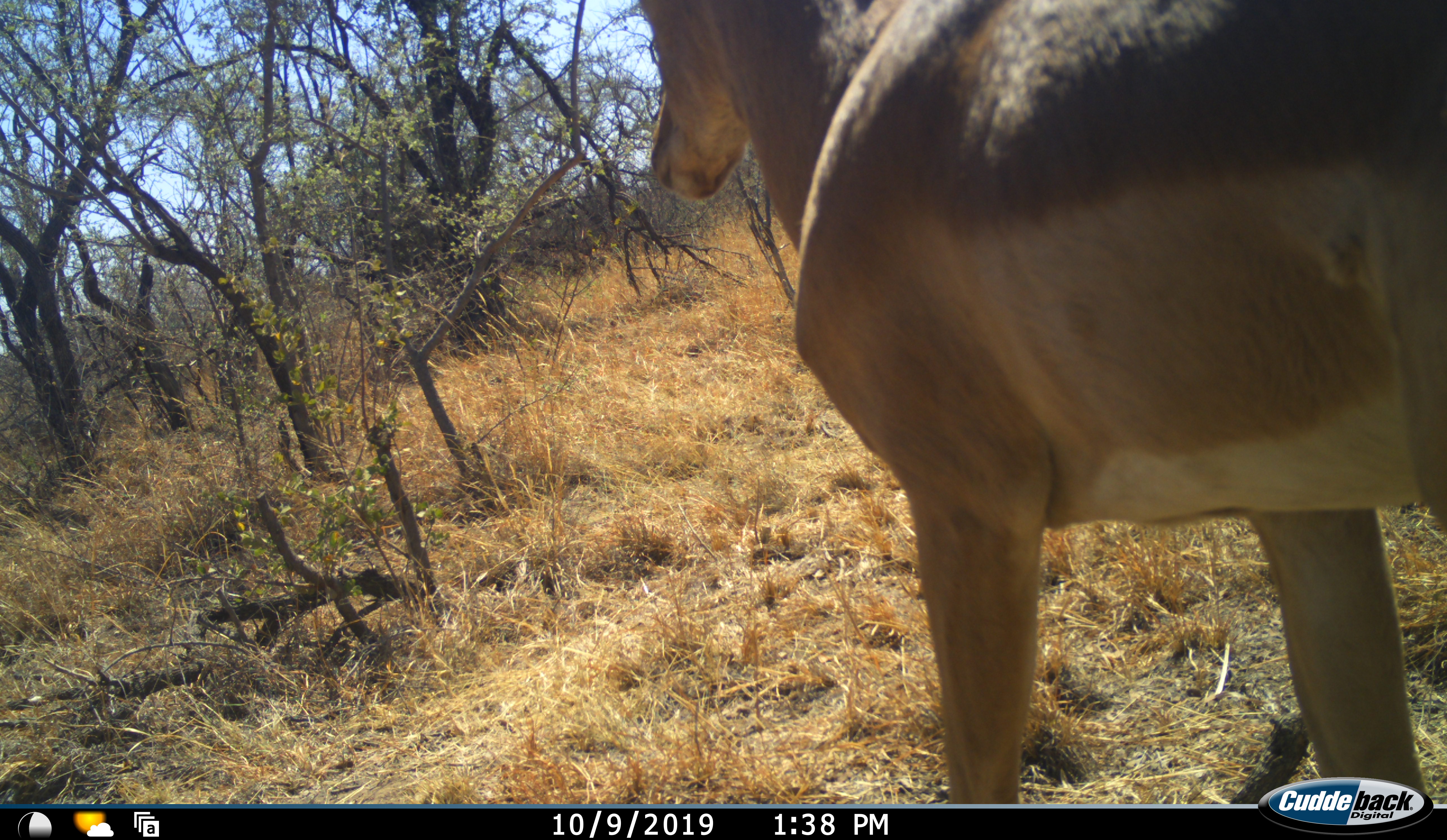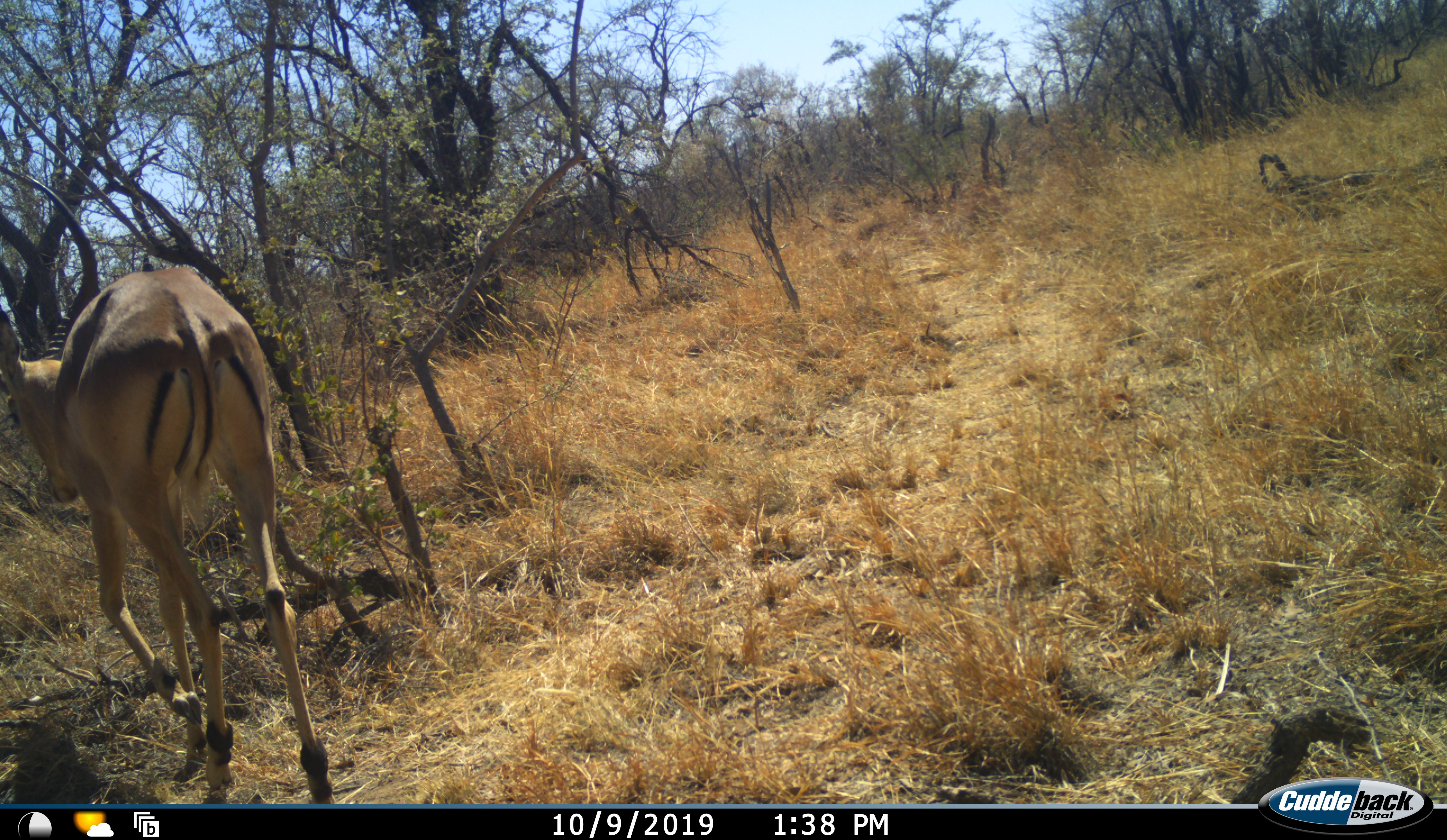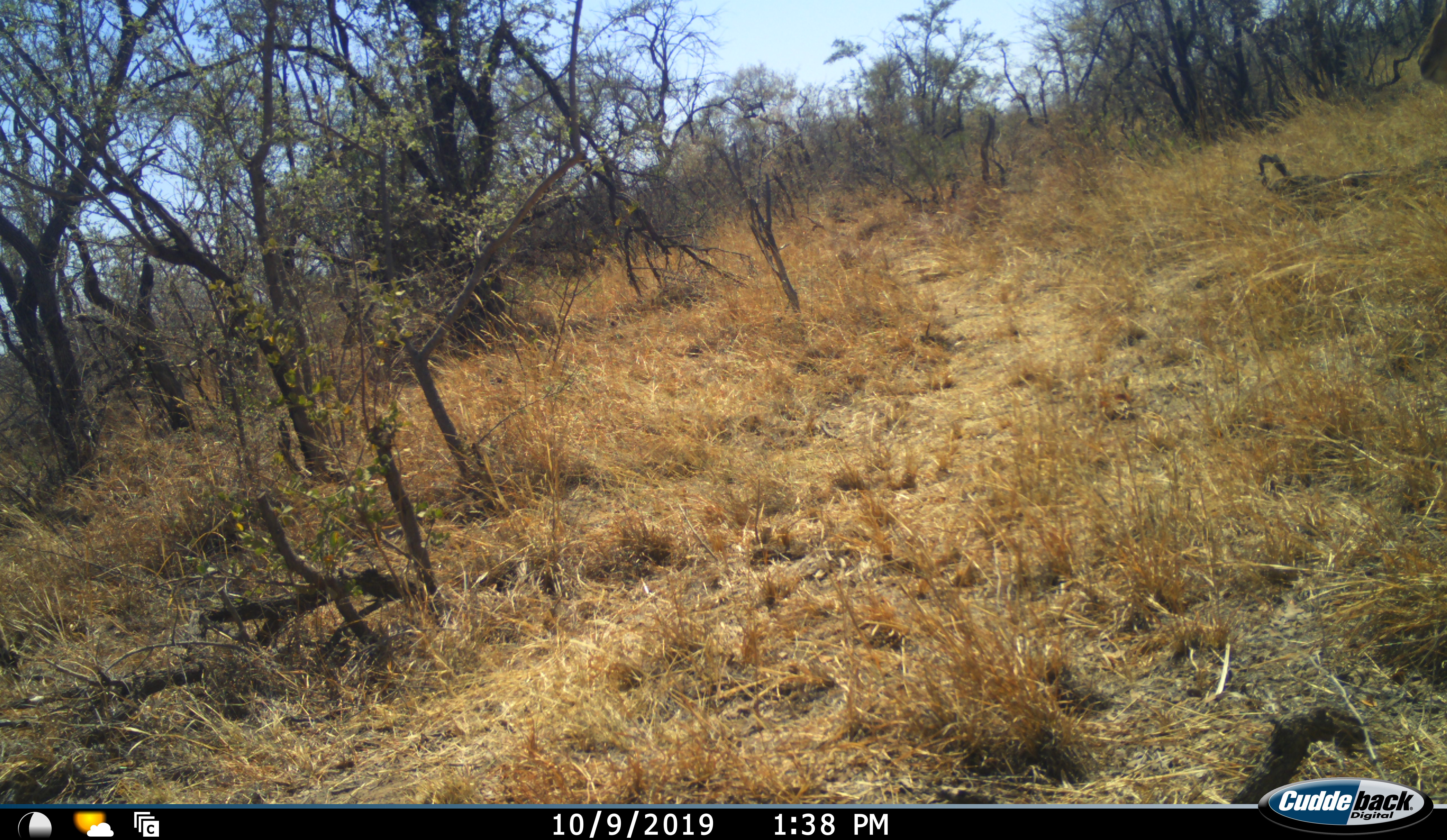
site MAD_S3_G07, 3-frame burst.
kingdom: Animalia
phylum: Chordata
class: Mammalia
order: Artiodactyla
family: Bovidae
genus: Aepyceros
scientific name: Aepyceros melampus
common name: impala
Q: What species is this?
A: Impala (Aepyceros melampus).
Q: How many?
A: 1.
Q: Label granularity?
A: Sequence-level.